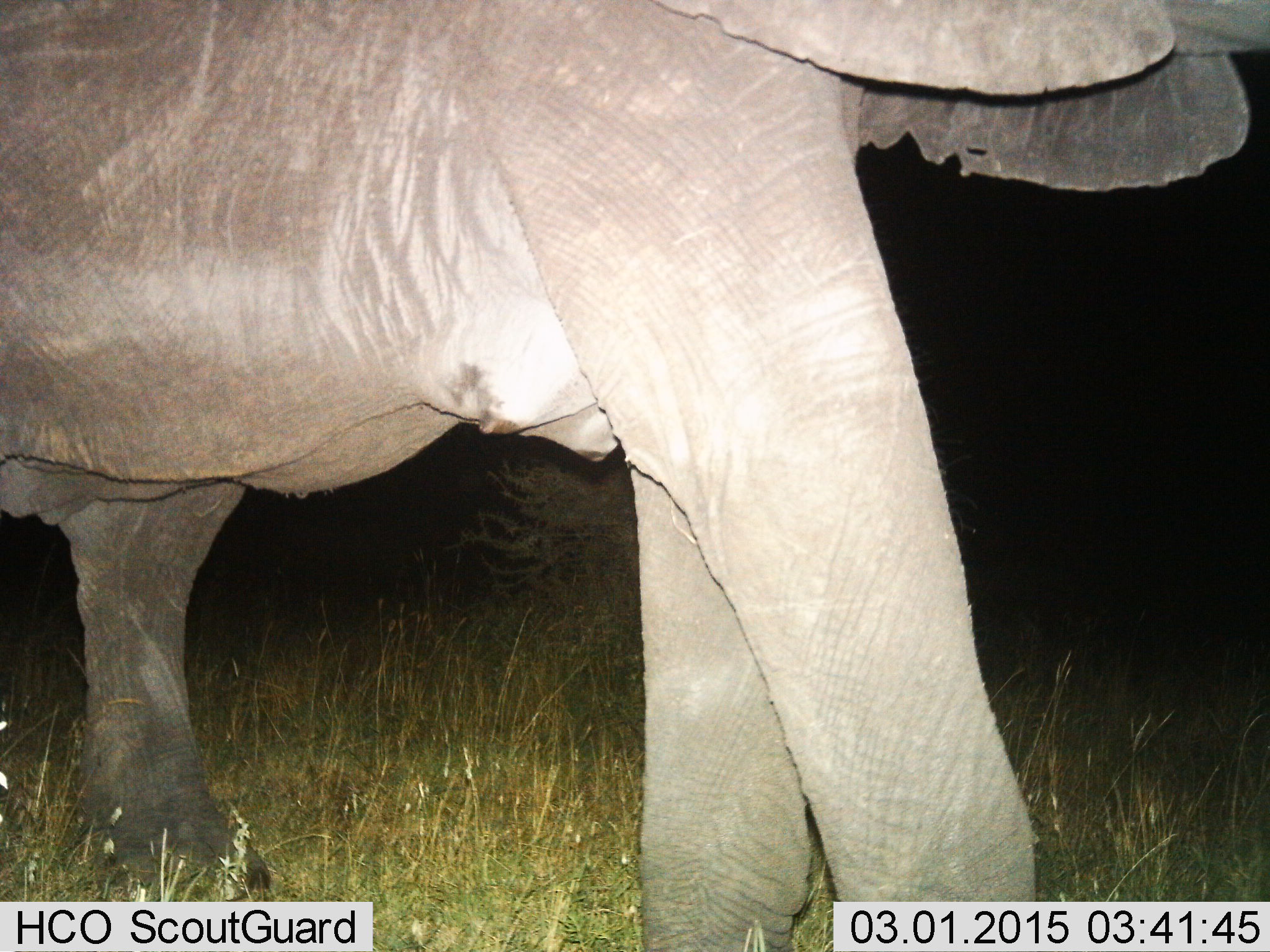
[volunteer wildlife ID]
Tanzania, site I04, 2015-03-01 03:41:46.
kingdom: Animalia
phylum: Chordata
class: Mammalia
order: Proboscidea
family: Elephantidae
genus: Loxodonta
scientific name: Loxodonta africana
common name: african bush elephant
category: elephant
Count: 1.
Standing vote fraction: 40%.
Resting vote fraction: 0%.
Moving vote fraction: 70%.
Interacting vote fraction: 0%.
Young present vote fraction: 0%.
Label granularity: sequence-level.